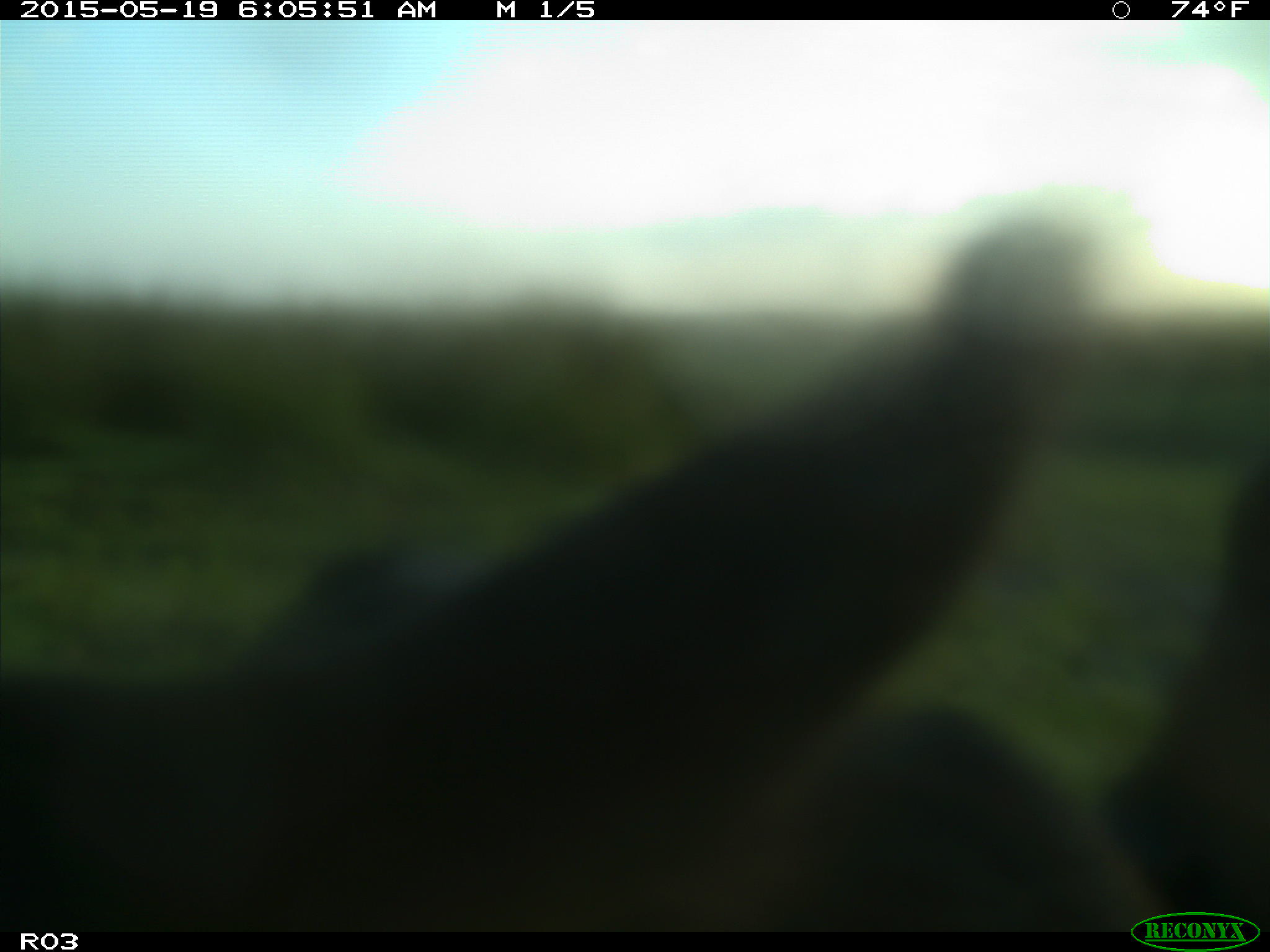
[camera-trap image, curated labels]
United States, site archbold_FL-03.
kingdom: Animalia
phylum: Chordata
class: Mammalia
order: Artiodactyla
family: Bovidae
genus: Bos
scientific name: Bos taurus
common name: domestic cow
Bos taurus (domestic cow).